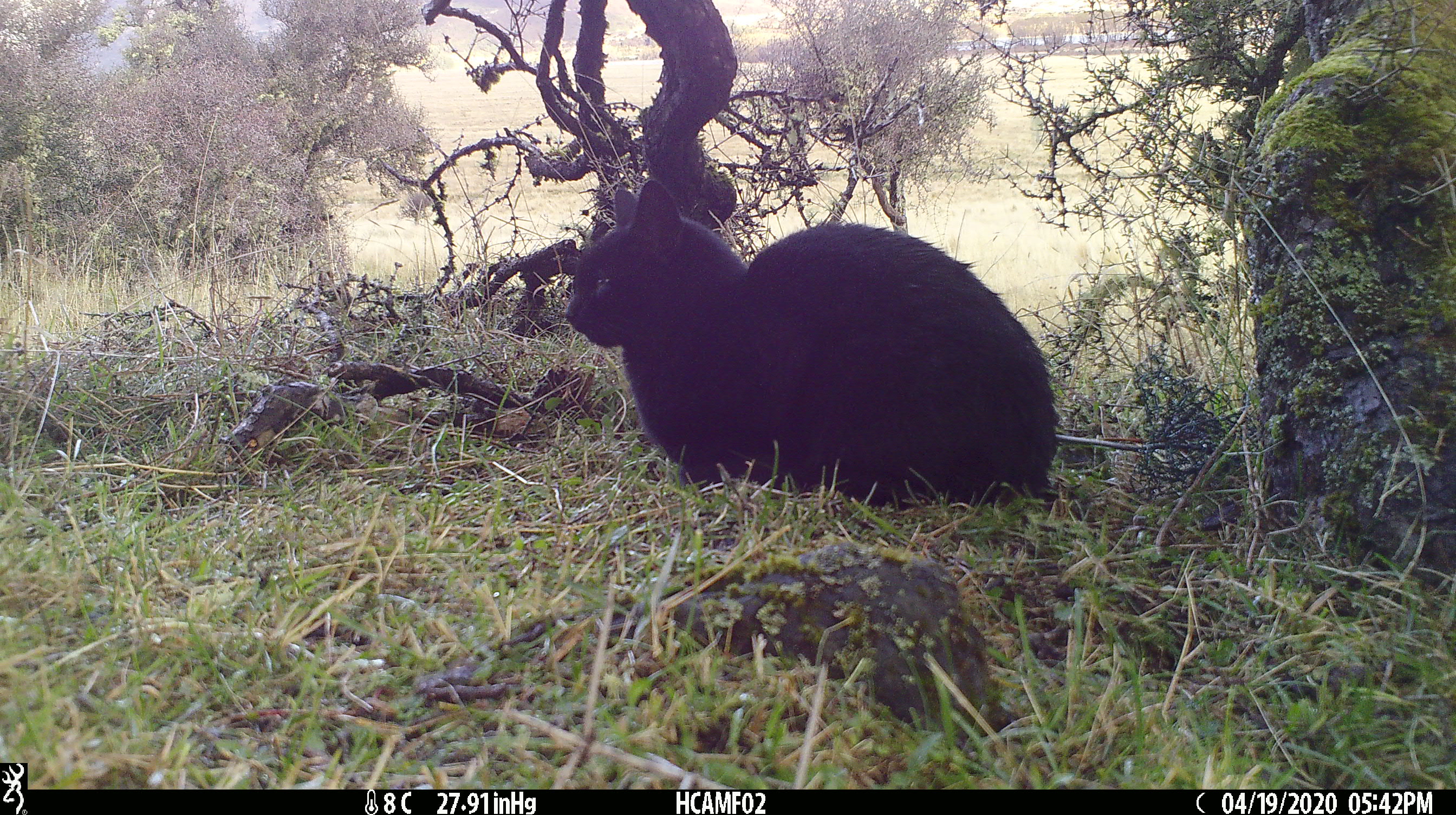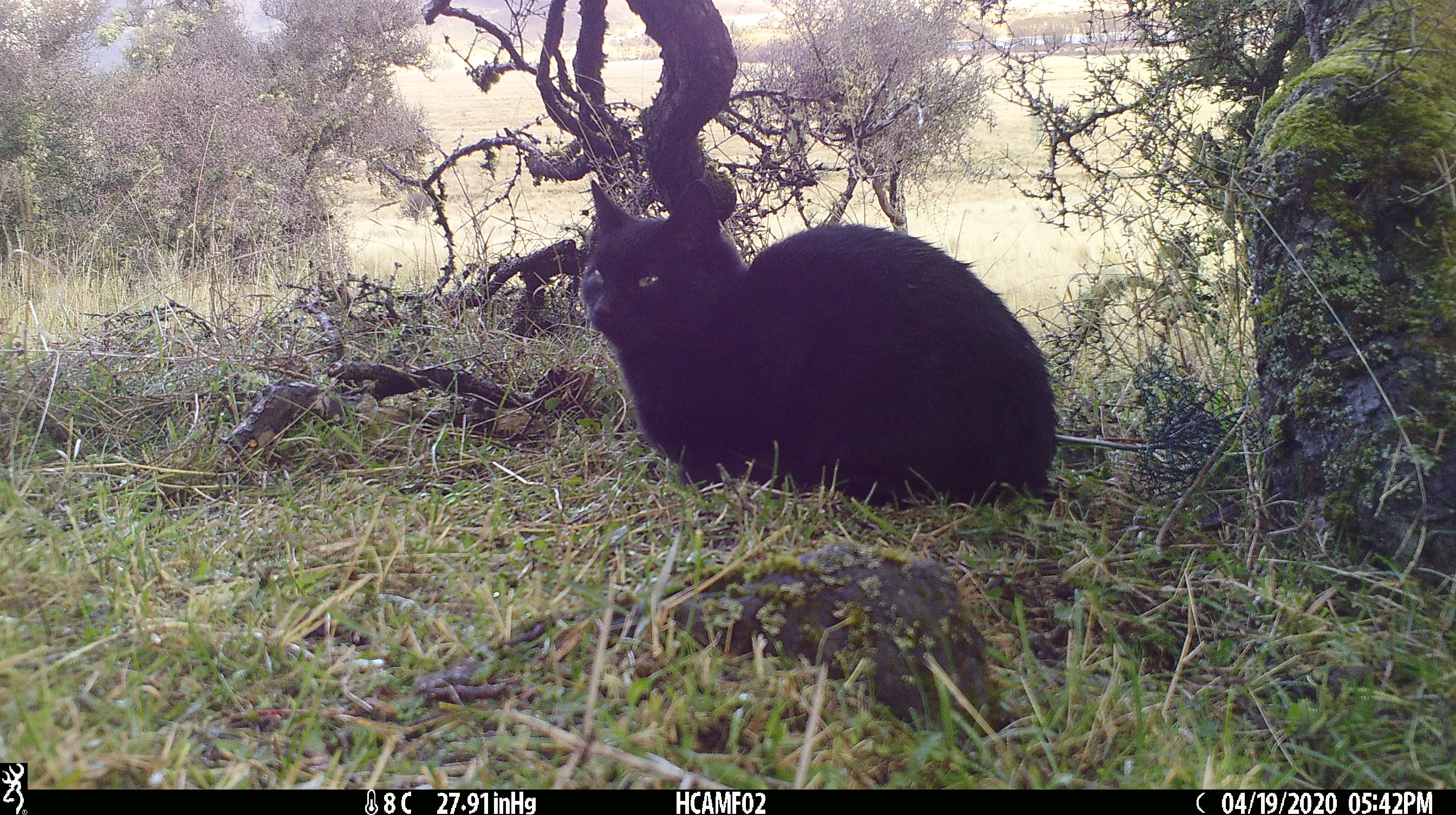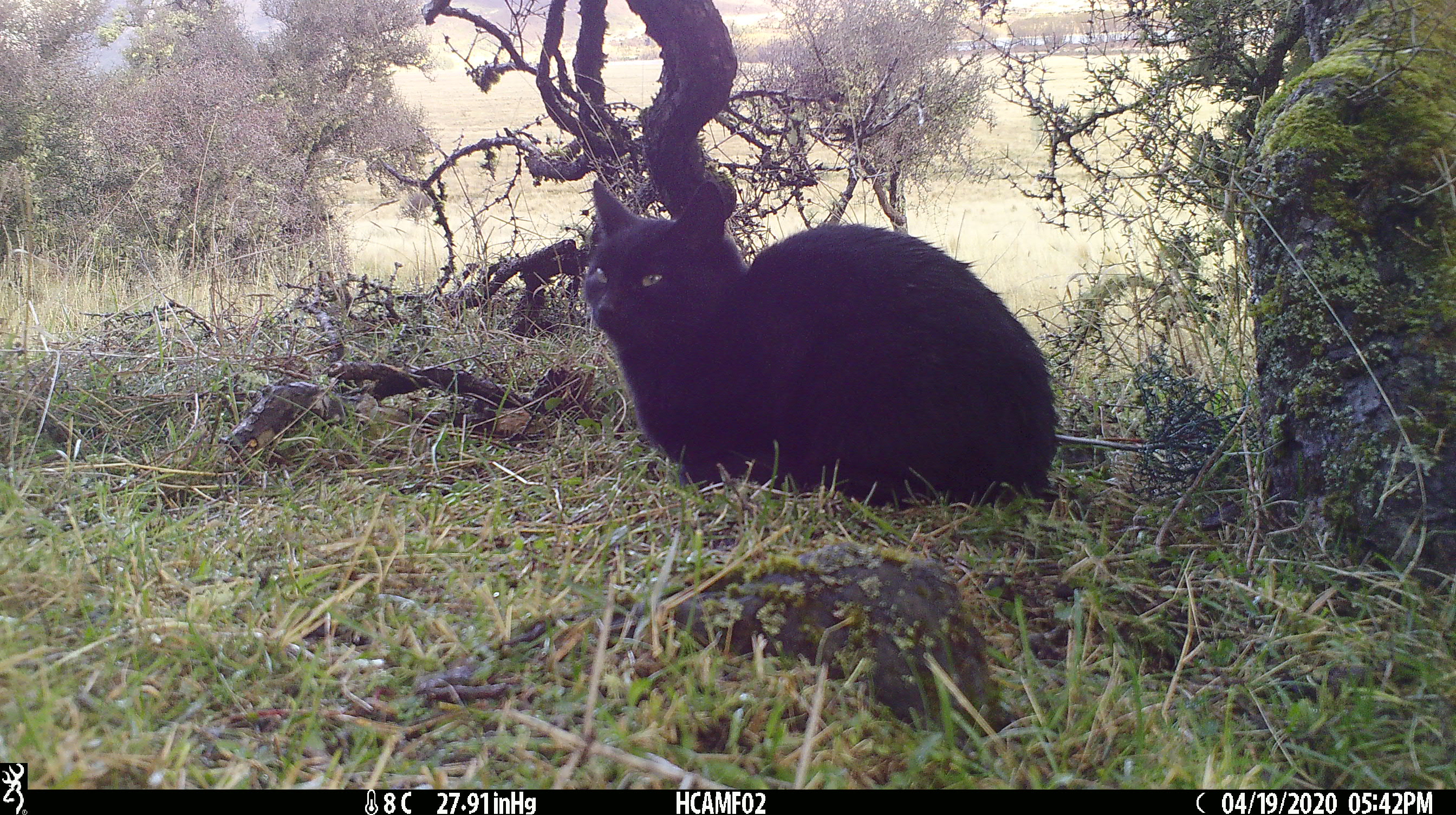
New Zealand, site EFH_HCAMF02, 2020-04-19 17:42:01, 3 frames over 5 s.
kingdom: Animalia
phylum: Chordata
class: Mammalia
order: Carnivora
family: Felidae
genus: Felis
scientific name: Felis catus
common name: domestic cat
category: cat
Cat (domestic cat) (Felis catus).